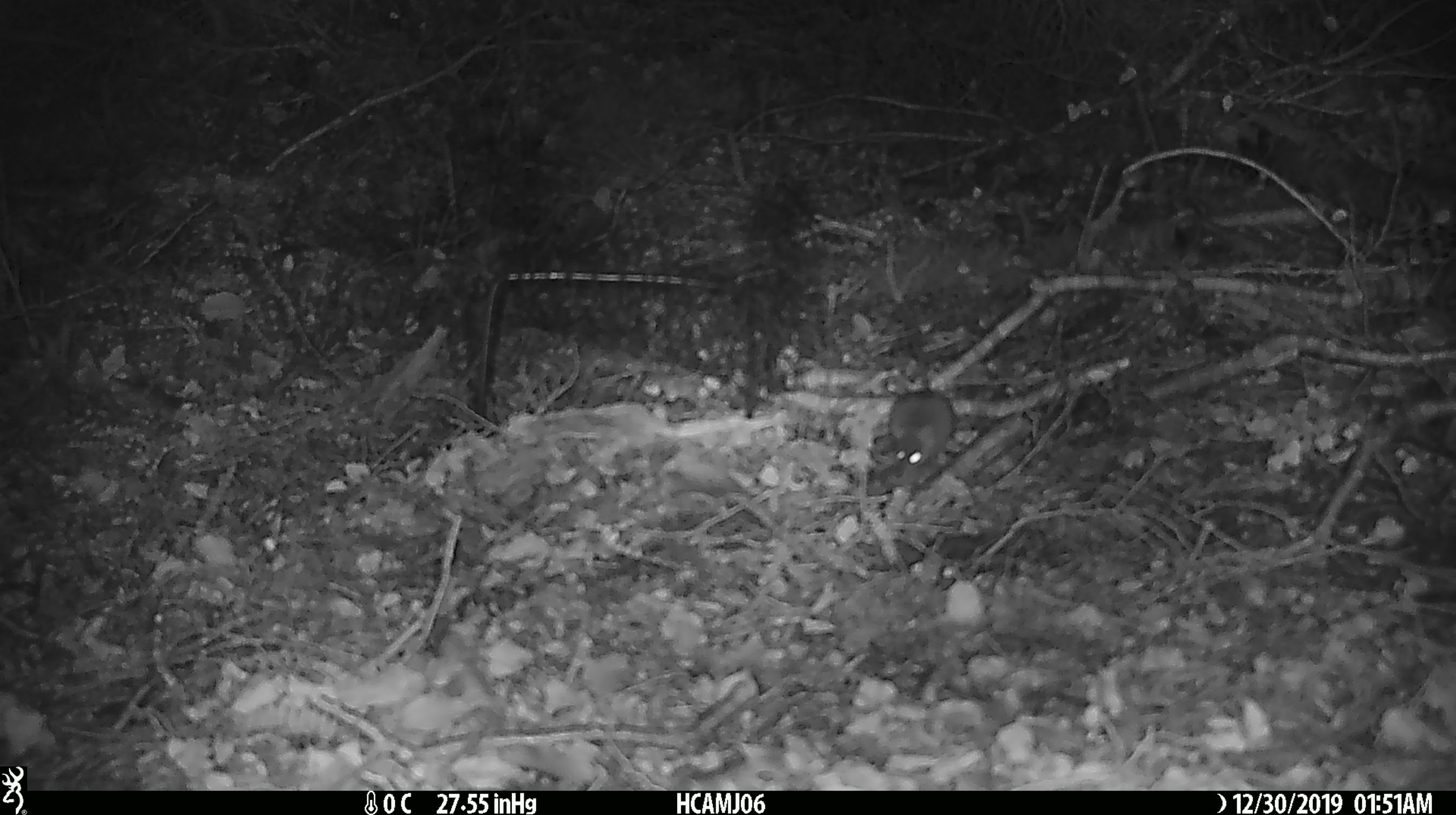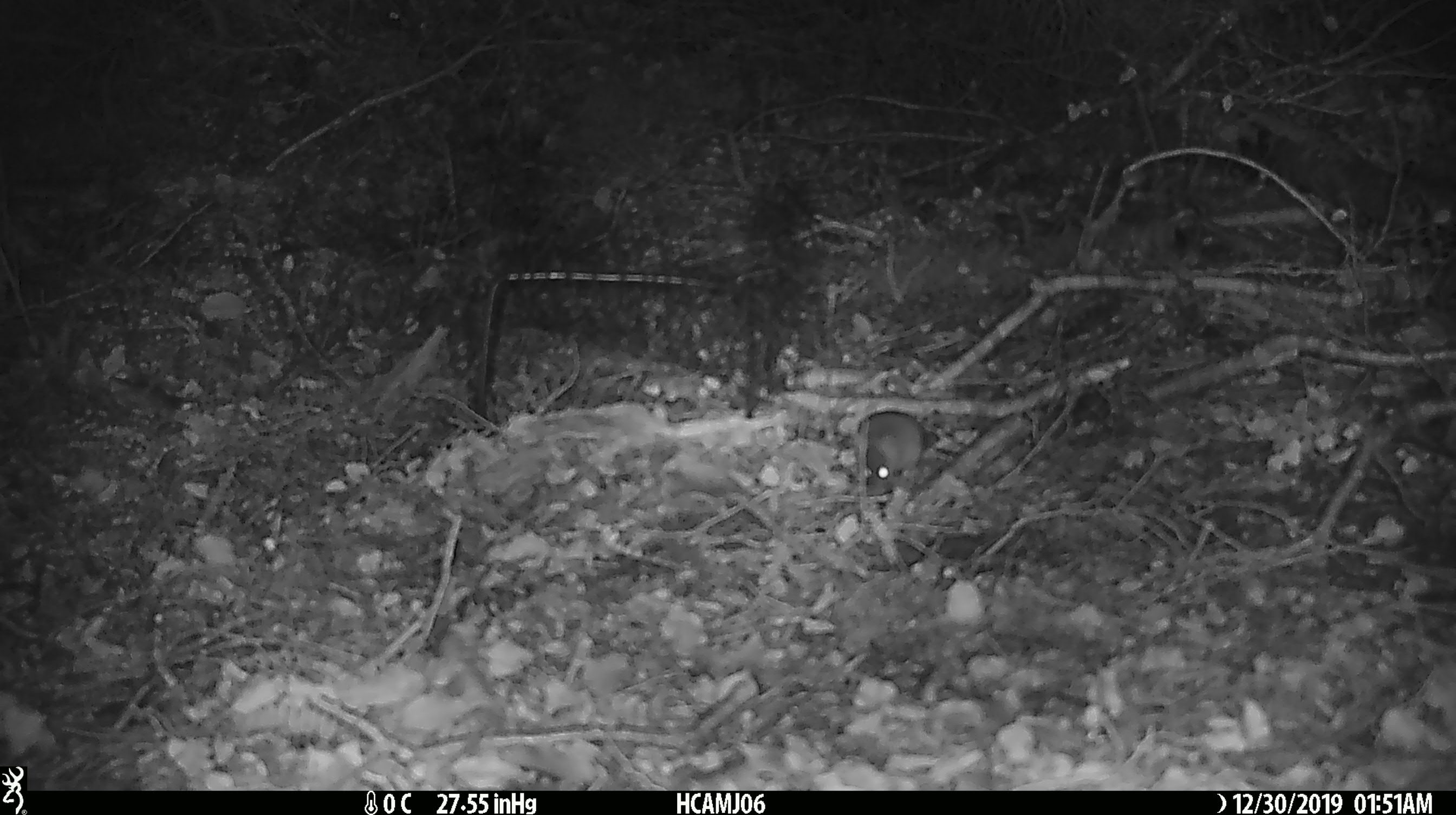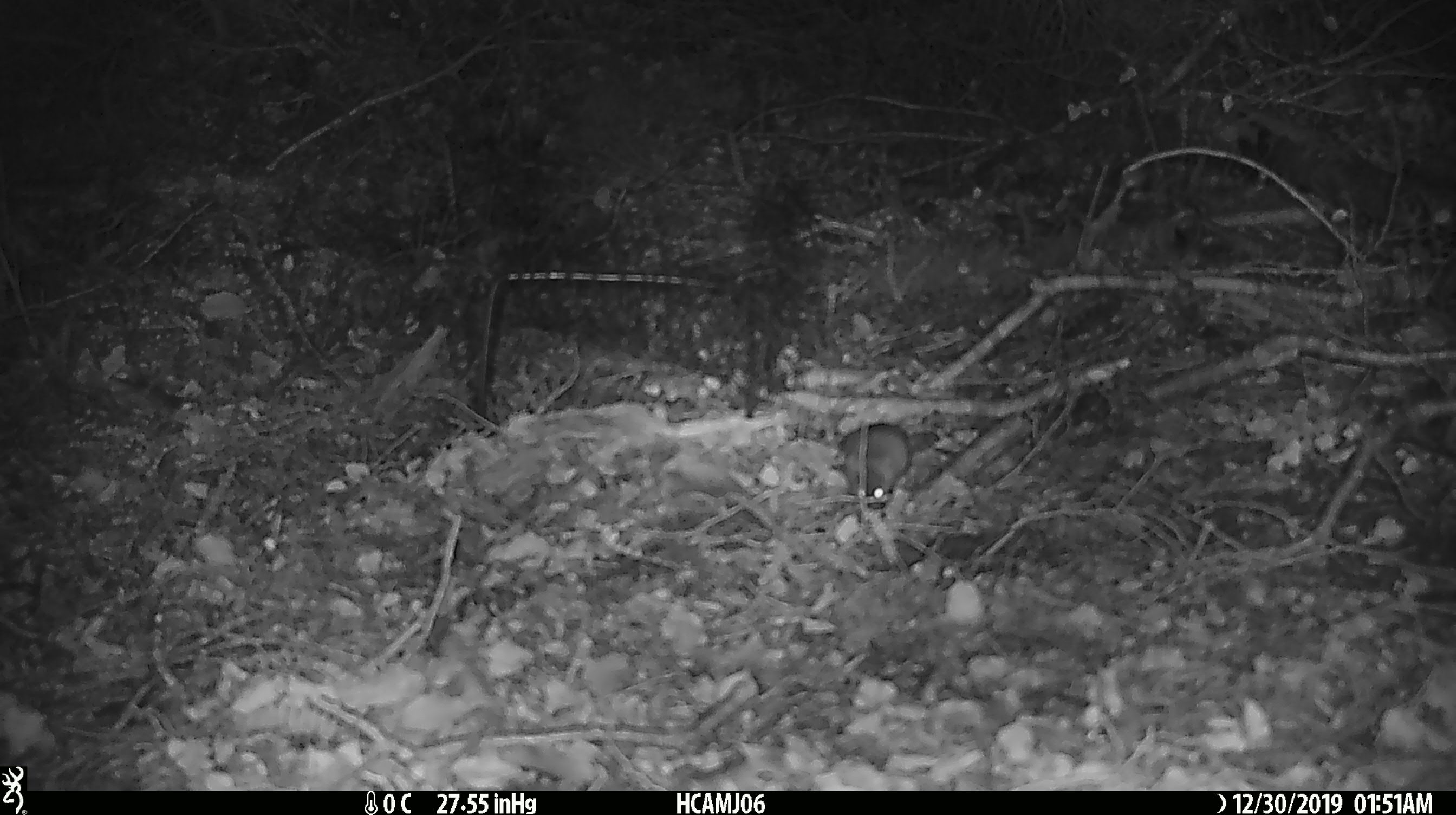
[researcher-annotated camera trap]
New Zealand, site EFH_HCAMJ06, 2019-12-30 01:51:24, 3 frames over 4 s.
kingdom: Animalia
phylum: Chordata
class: Mammalia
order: Rodentia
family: Muridae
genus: Mus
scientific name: Mus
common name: mouse